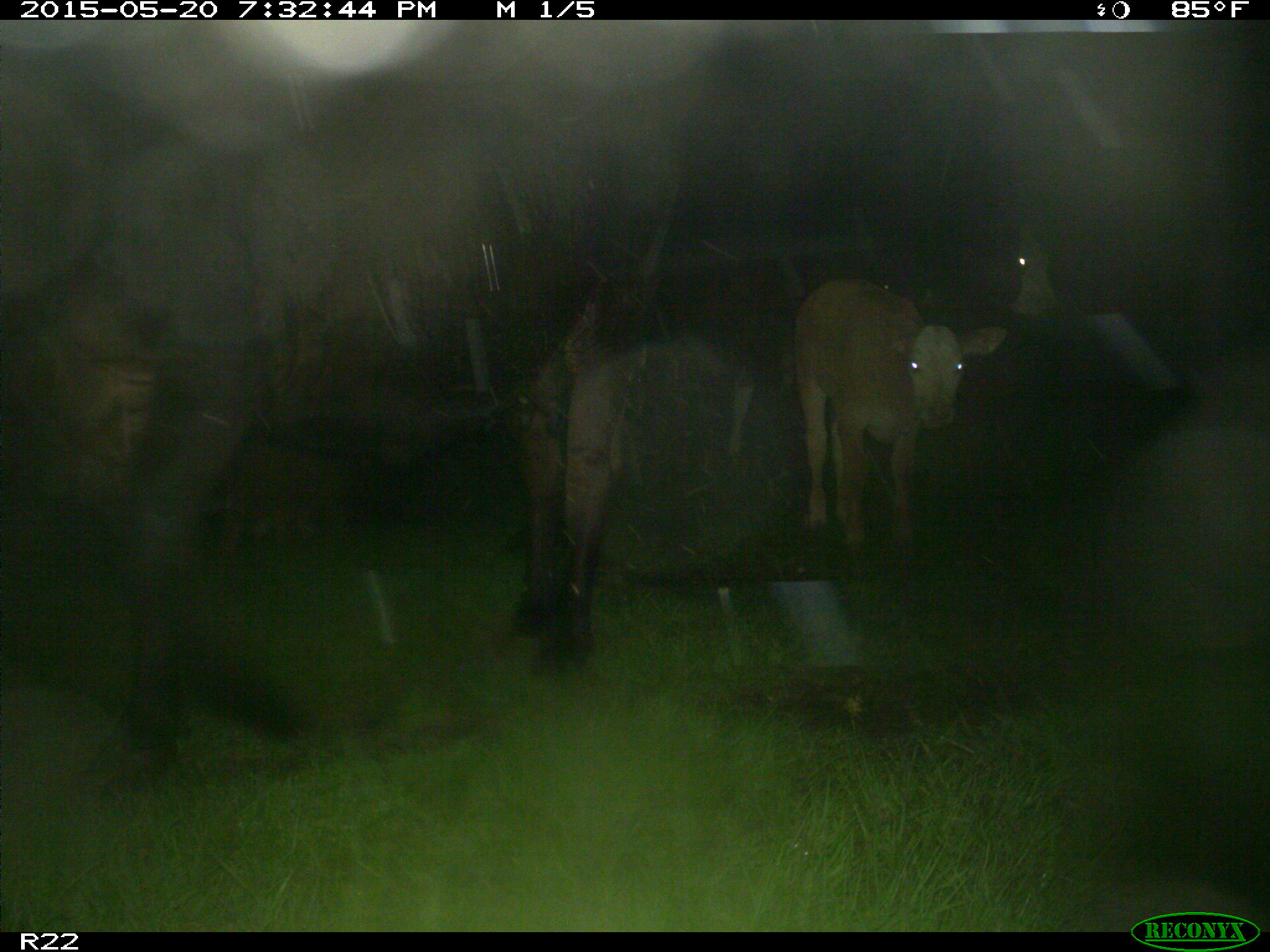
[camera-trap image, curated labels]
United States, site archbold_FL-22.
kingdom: Animalia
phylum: Chordata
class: Mammalia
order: Artiodactyla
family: Bovidae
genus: Bos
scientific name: Bos taurus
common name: domestic cow